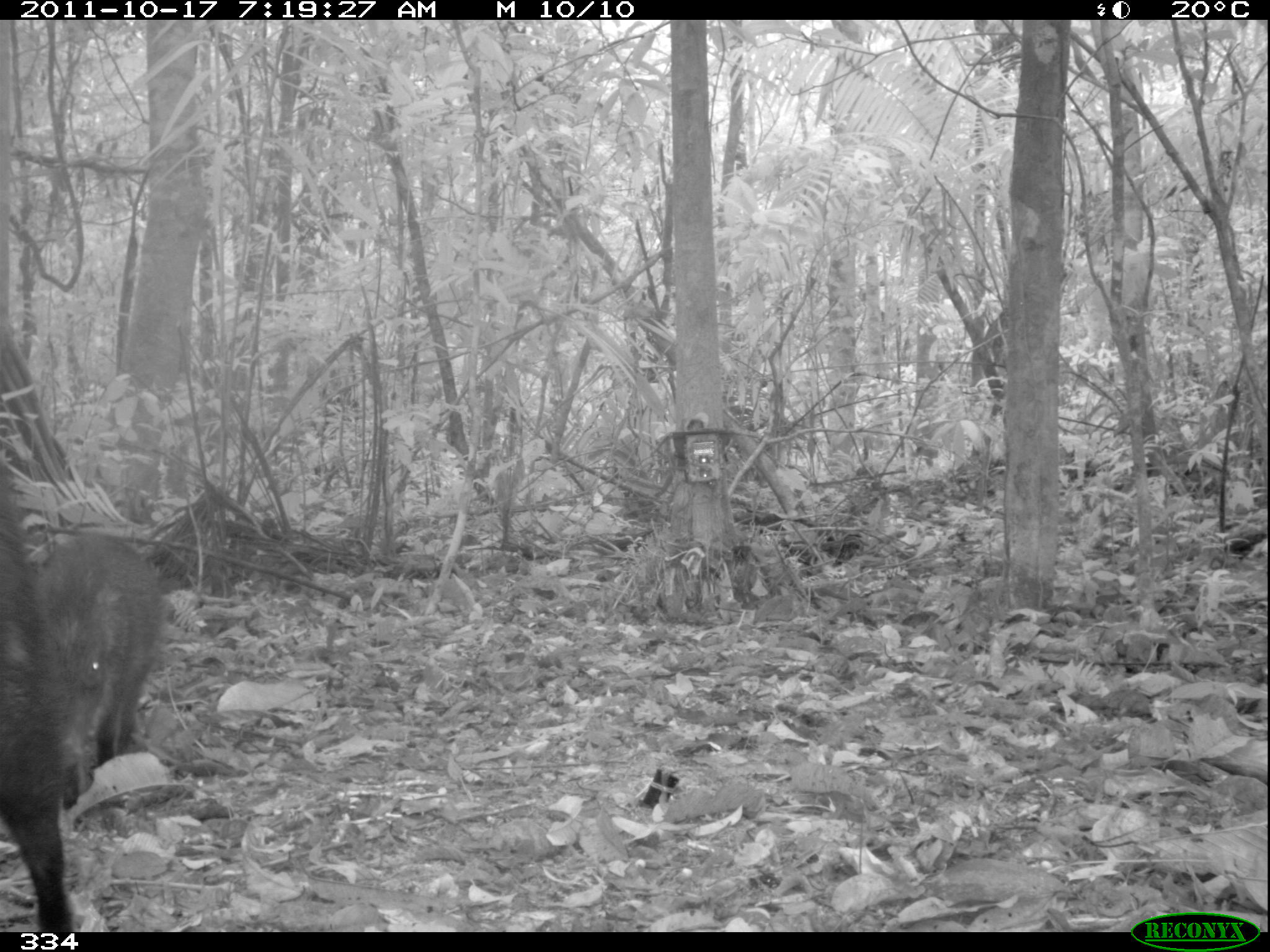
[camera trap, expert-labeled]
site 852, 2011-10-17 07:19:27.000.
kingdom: Animalia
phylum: Chordata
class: Mammalia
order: Artiodactyla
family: Tayassuidae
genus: Tayassu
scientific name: Tayassu pecari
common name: white-lipped peccary